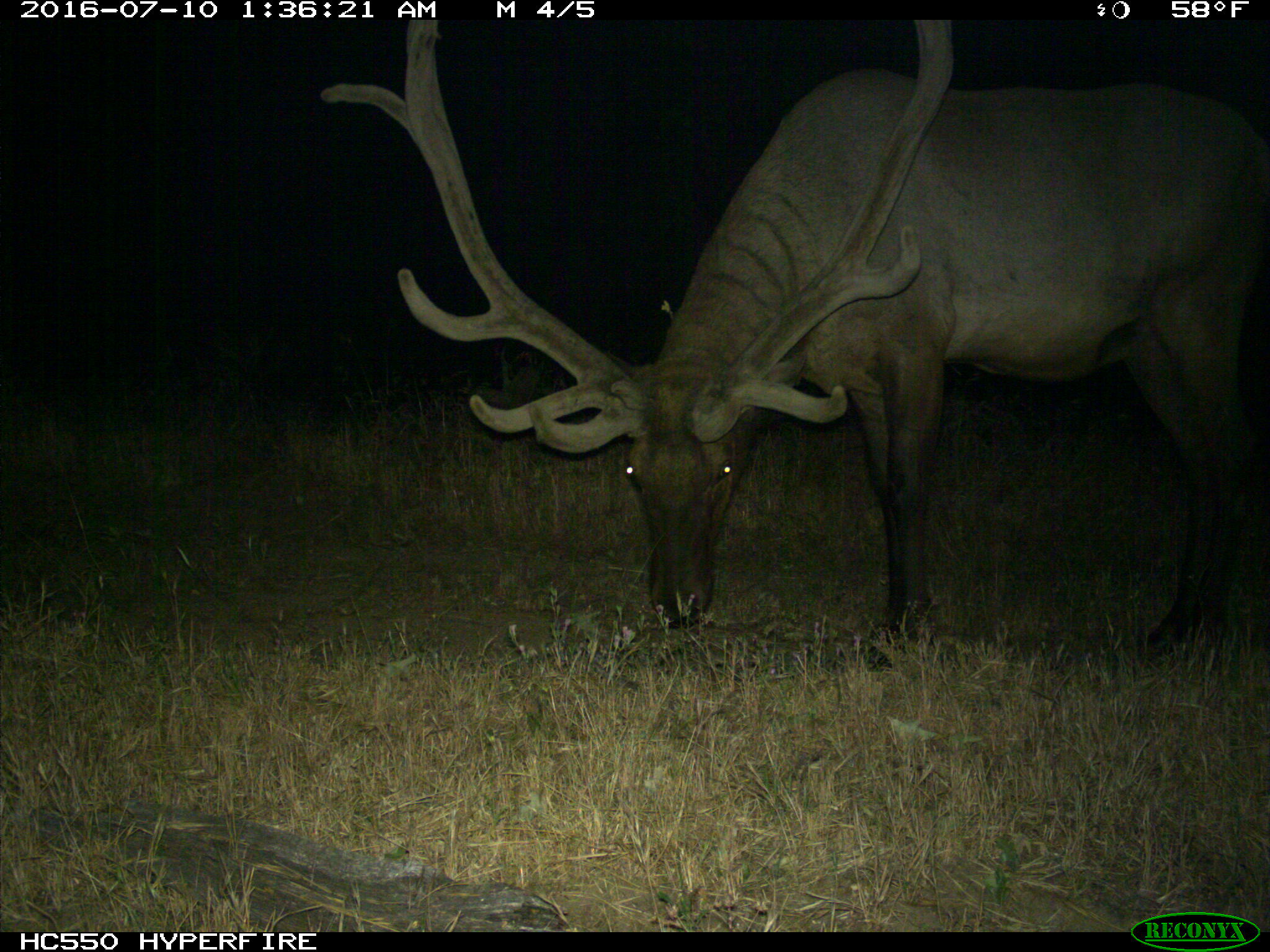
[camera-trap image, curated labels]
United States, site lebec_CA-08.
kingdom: Animalia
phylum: Chordata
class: Mammalia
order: Artiodactyla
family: Cervidae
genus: Cervus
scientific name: Cervus canadensis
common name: elk